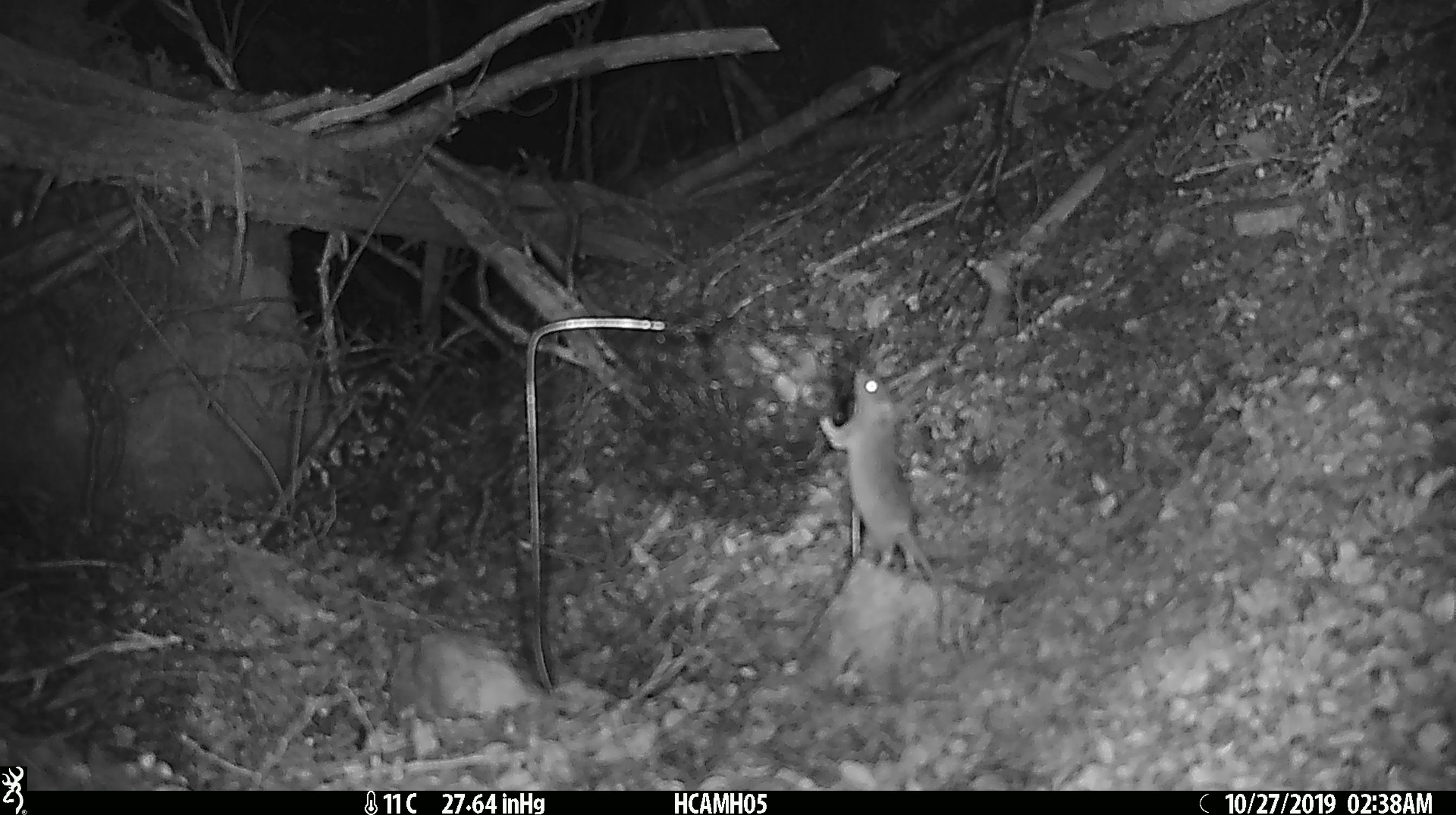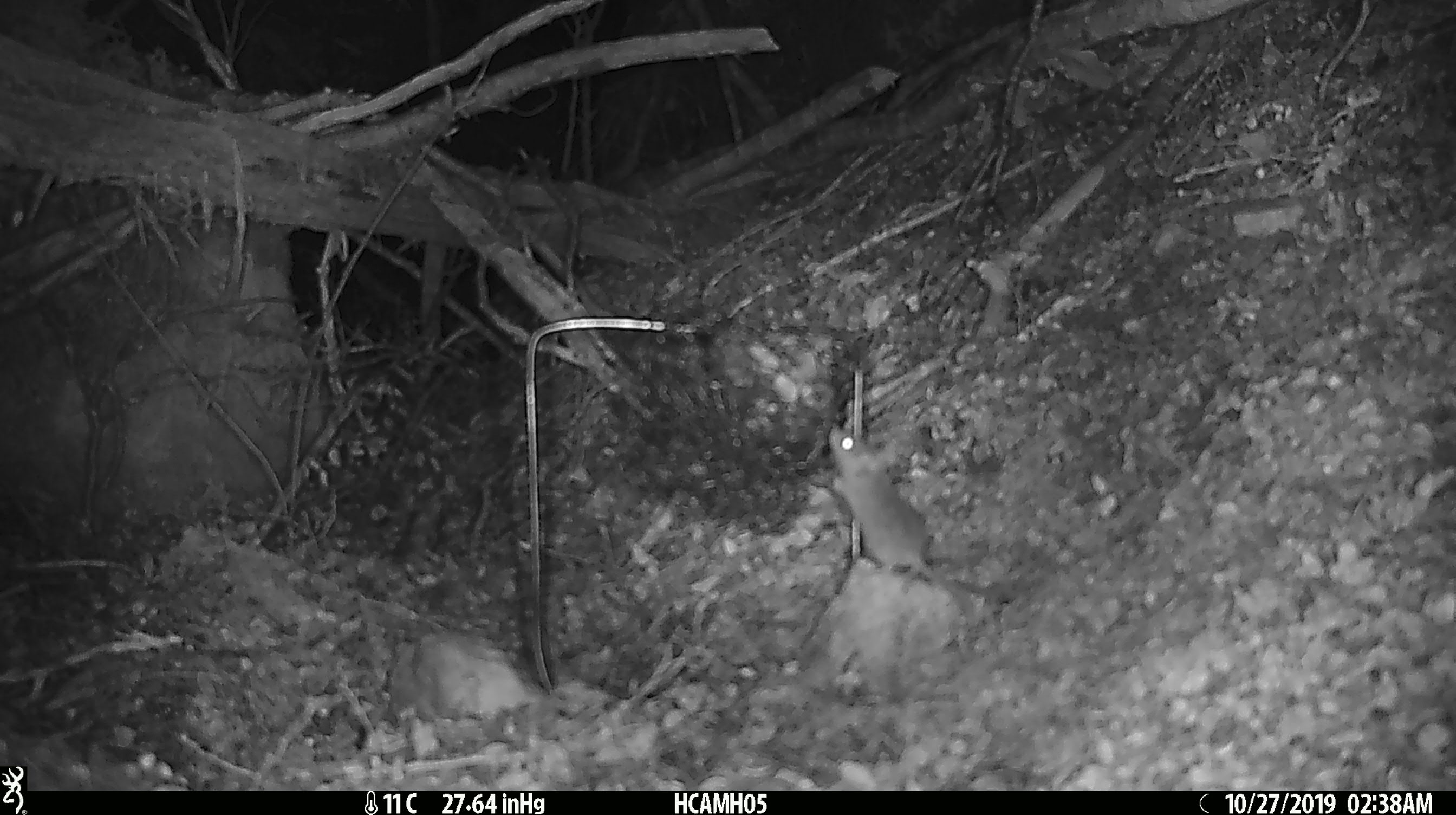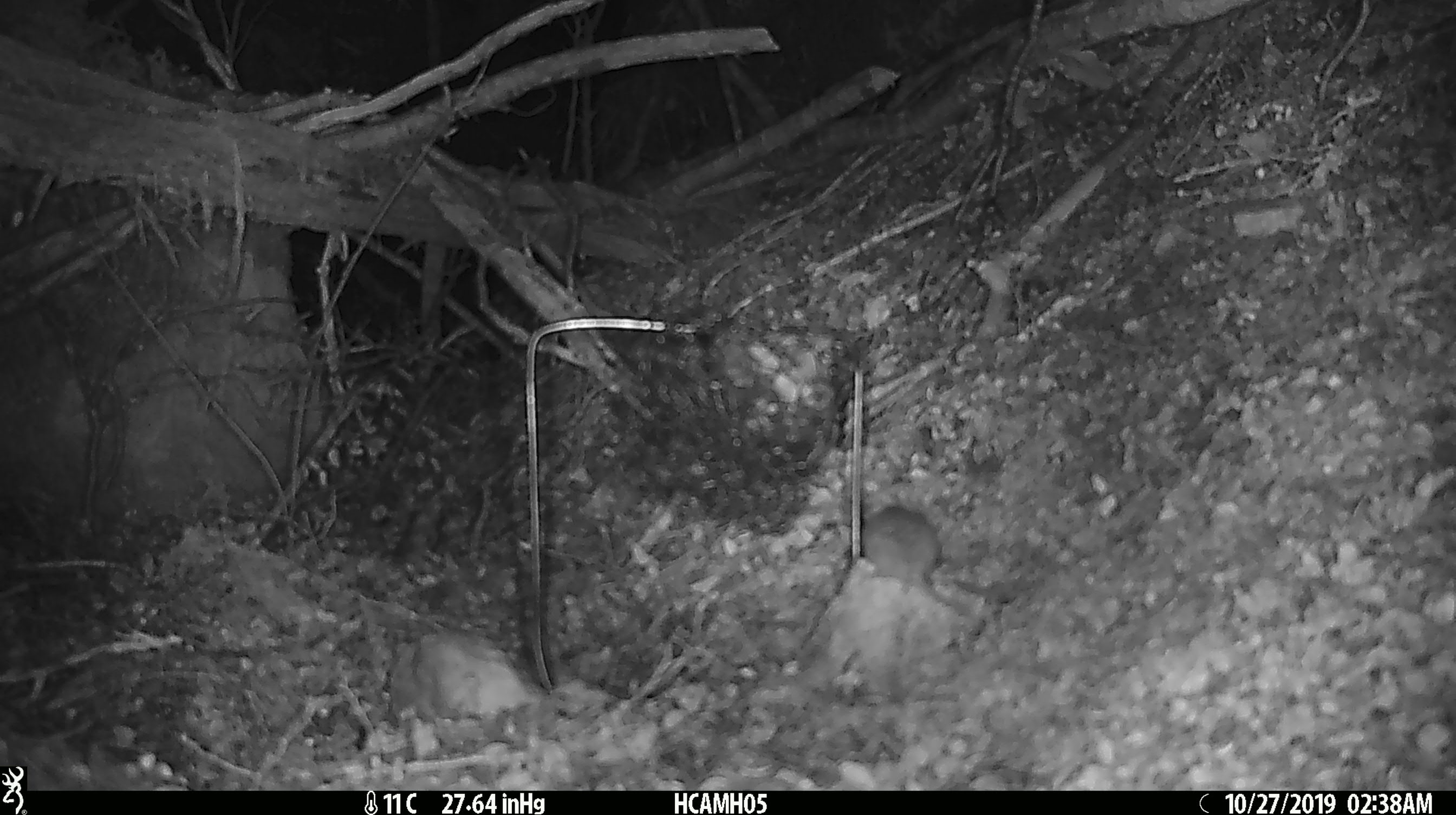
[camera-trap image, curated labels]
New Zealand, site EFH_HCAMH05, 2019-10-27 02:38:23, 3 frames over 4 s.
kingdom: Animalia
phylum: Chordata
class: Mammalia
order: Rodentia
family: Muridae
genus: Mus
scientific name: Mus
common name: mouse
Mouse (Mus).